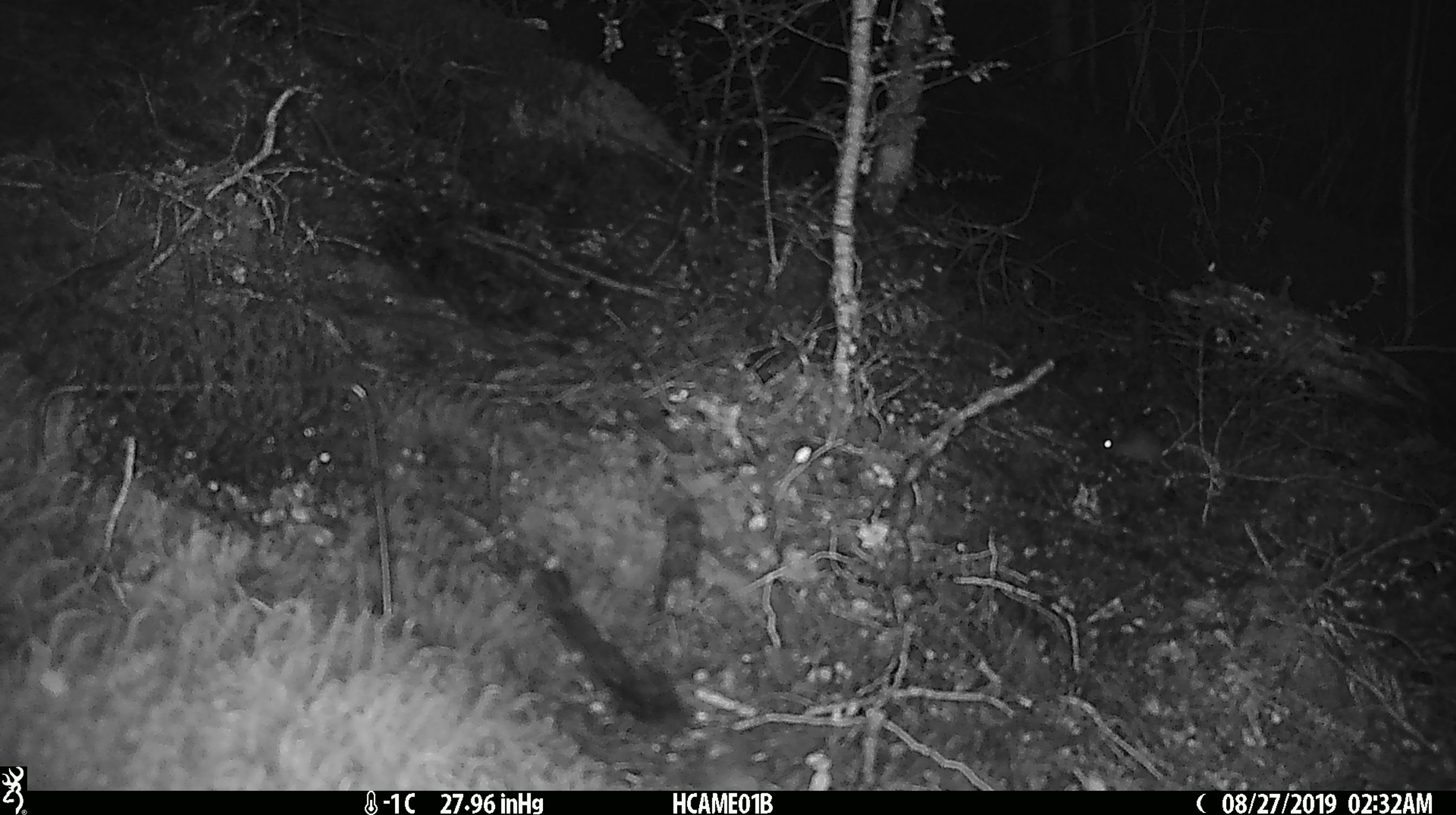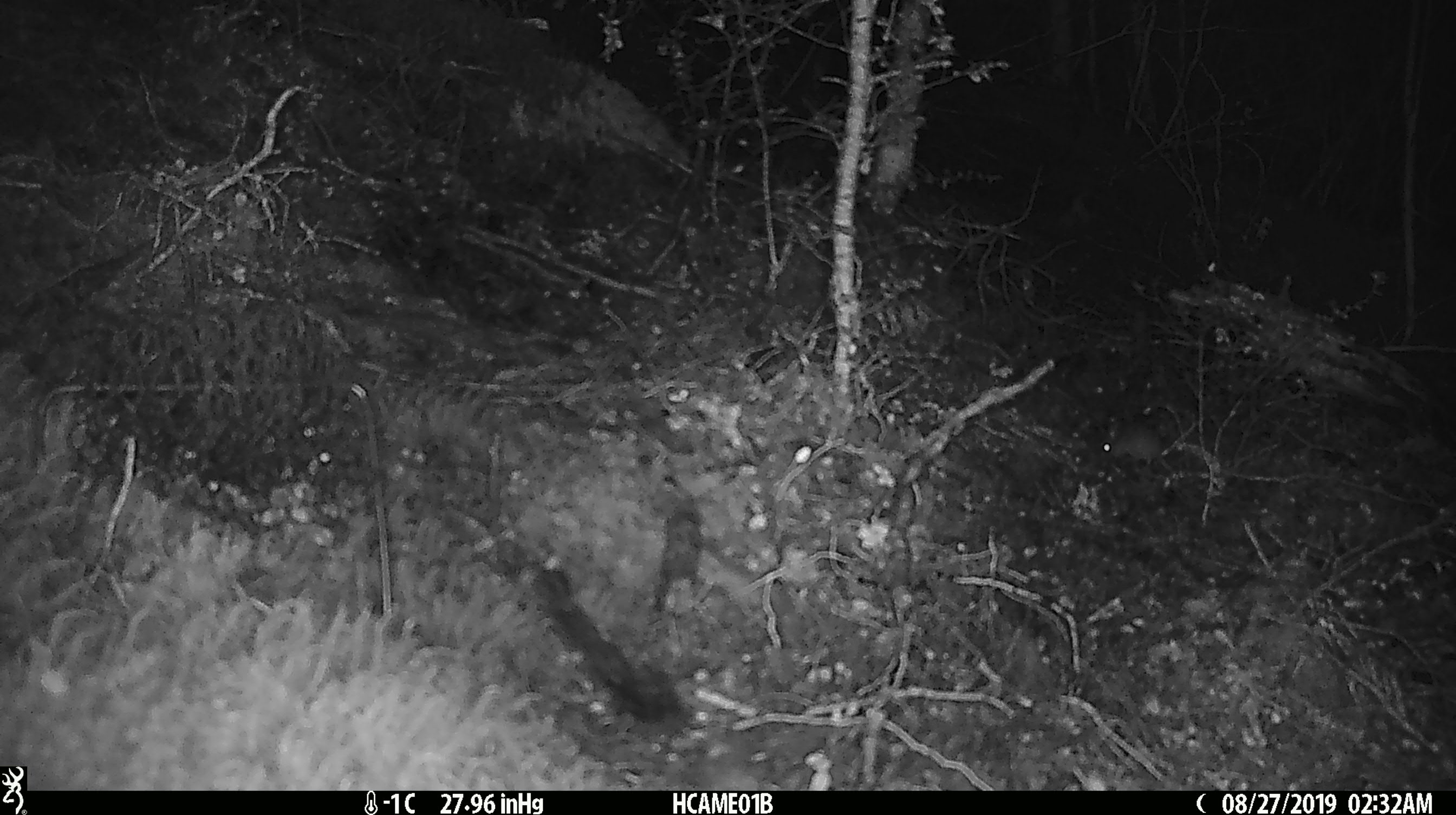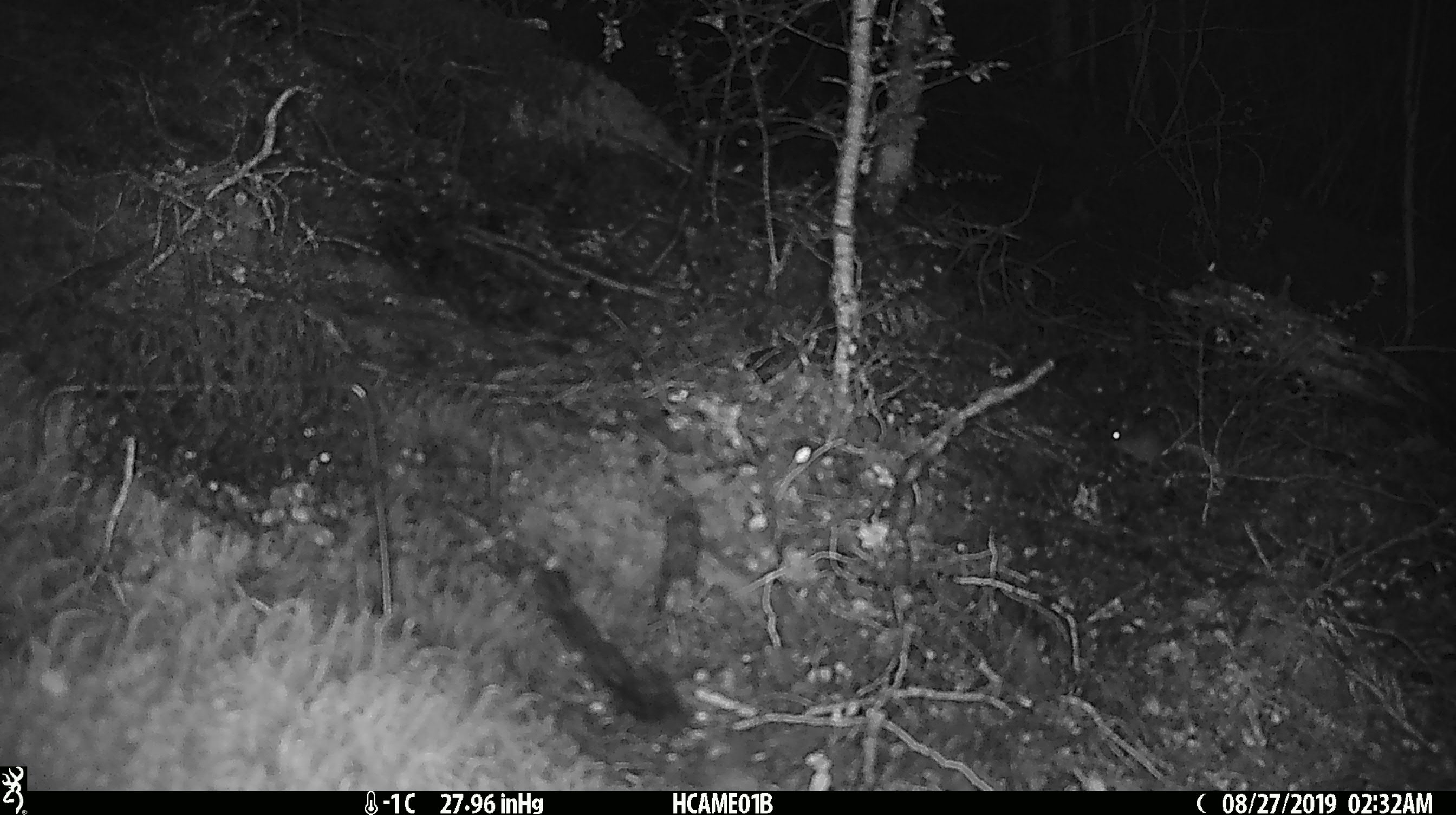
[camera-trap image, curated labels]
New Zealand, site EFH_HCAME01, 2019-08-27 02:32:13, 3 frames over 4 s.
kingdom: Animalia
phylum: Chordata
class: Mammalia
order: Rodentia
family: Muridae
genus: Mus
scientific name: Mus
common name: mouse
Mouse (Mus).